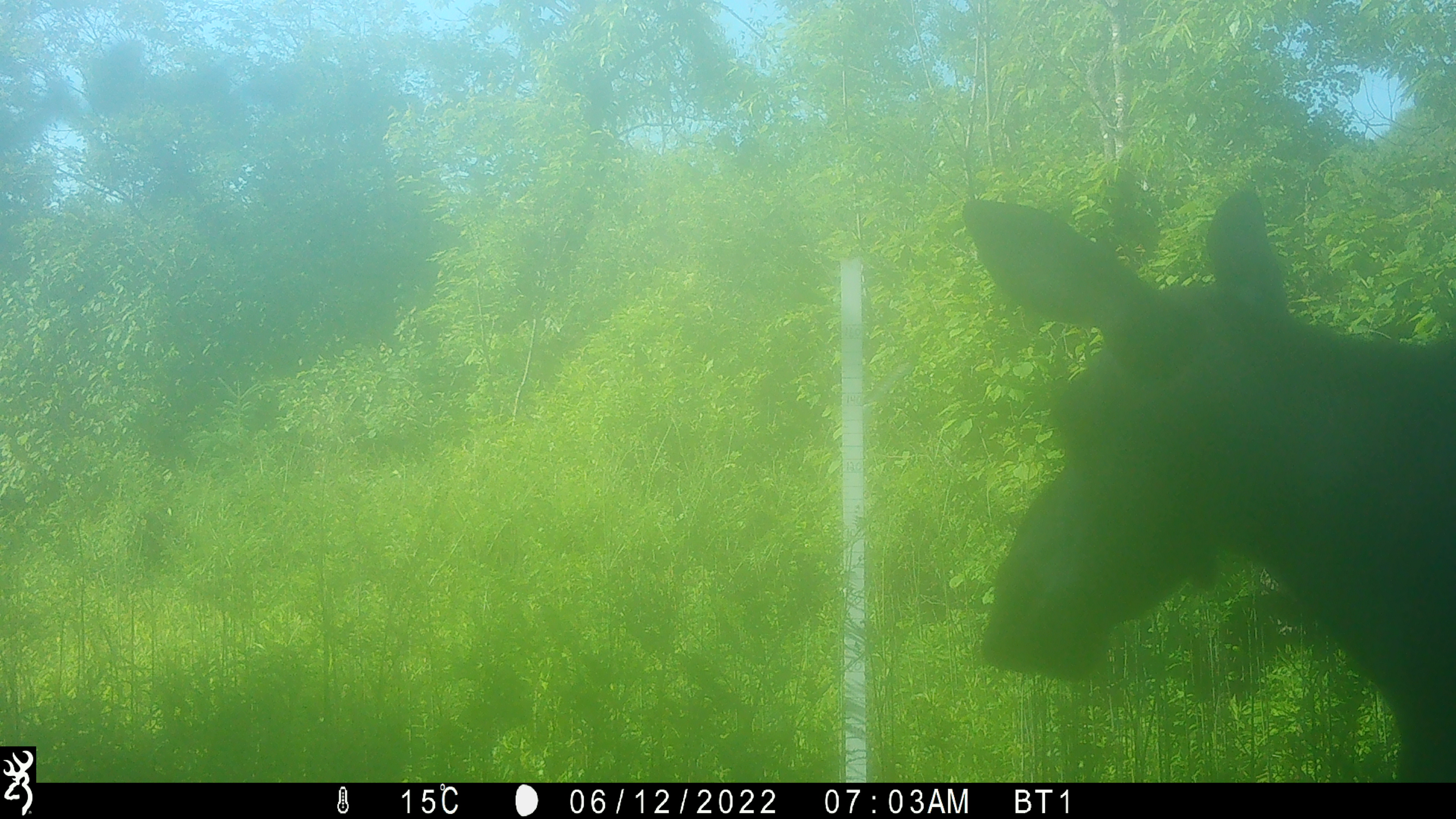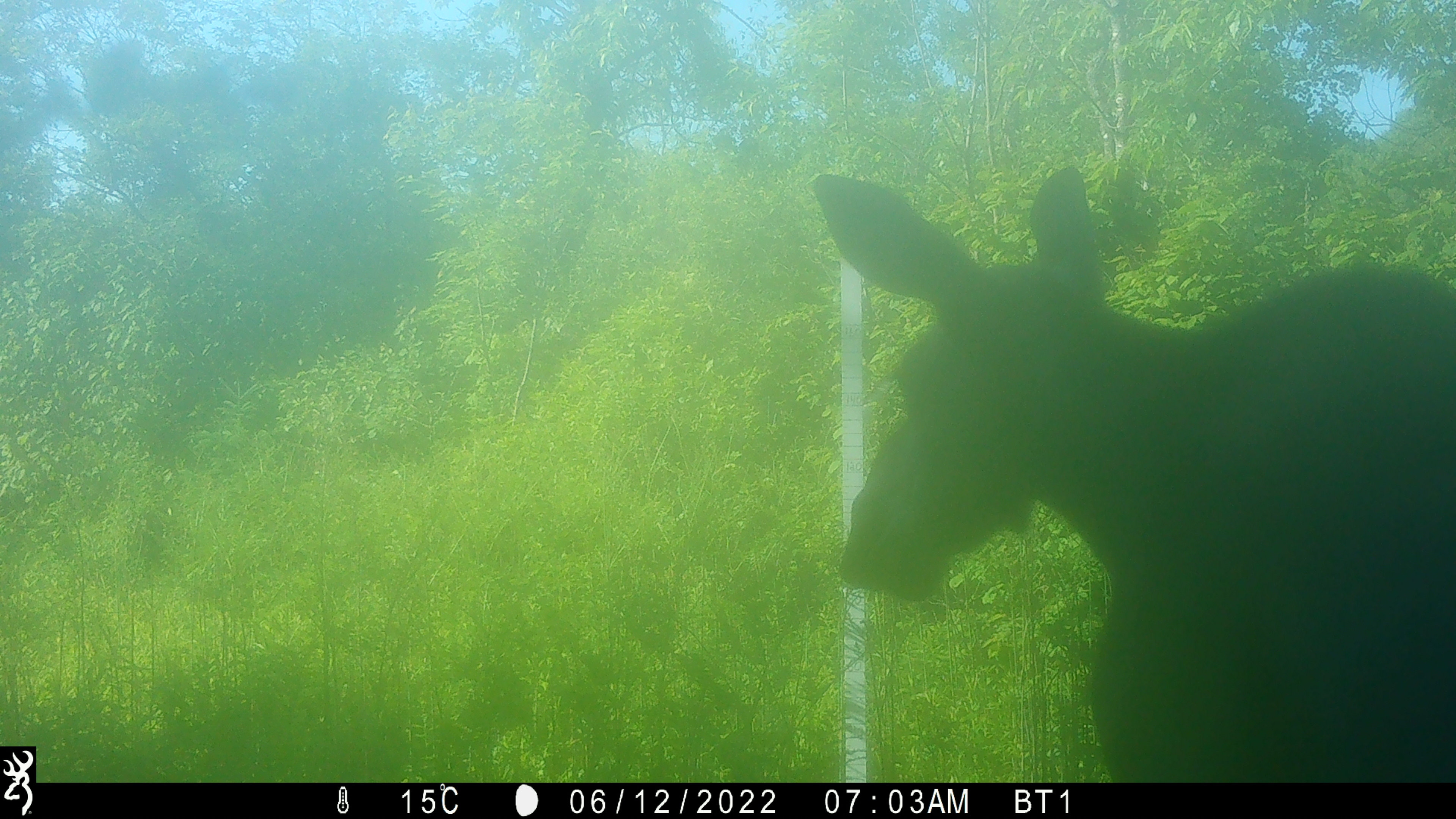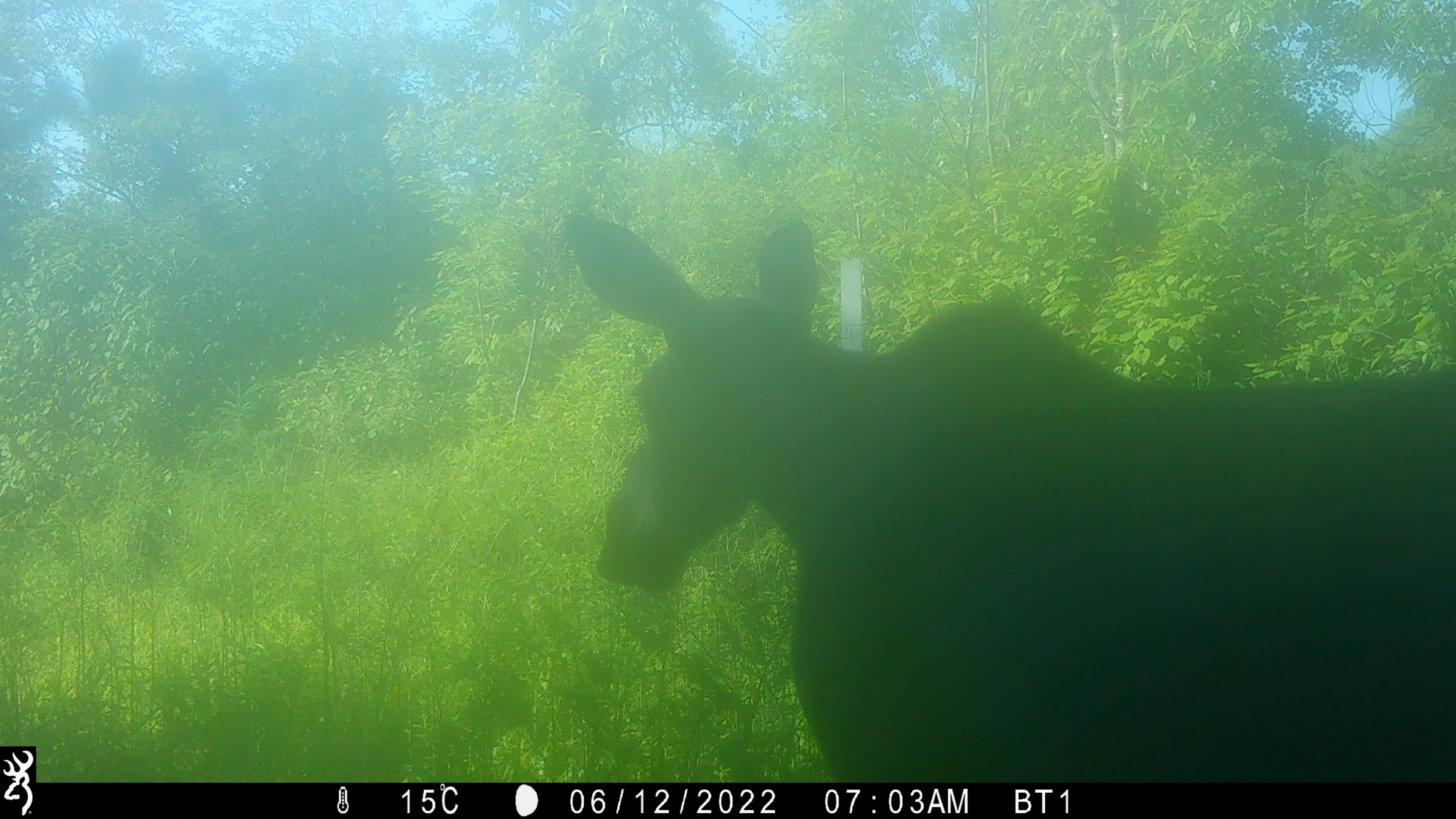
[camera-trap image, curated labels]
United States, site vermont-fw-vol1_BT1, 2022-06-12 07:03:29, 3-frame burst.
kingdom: Animalia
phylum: Chordata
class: Mammalia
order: Artiodactyla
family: Cervidae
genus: Alces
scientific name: Alces alces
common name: moose